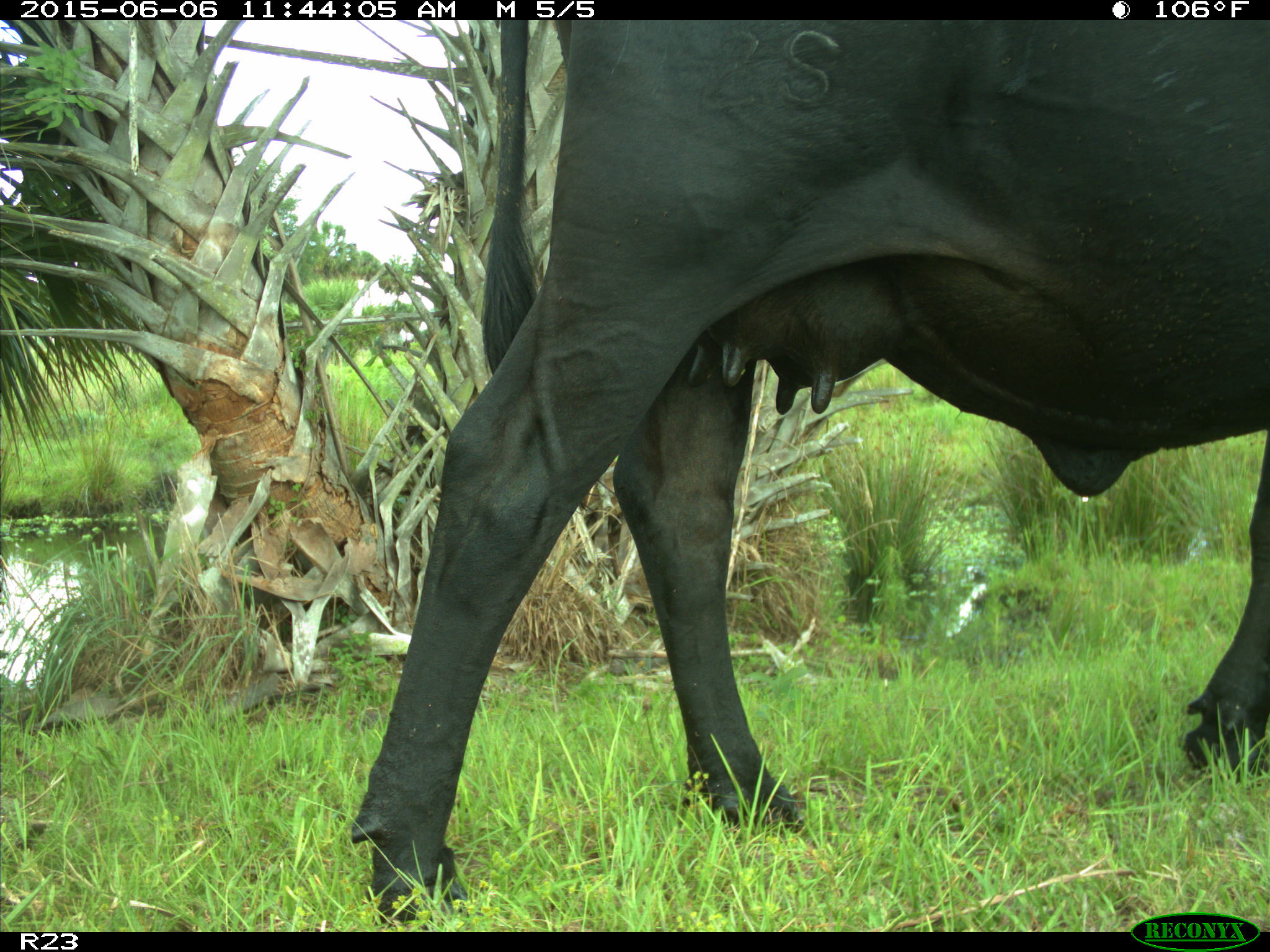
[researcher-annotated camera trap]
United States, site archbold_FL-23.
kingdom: Animalia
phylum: Chordata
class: Mammalia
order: Artiodactyla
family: Bovidae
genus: Bos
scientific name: Bos taurus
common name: domestic cow